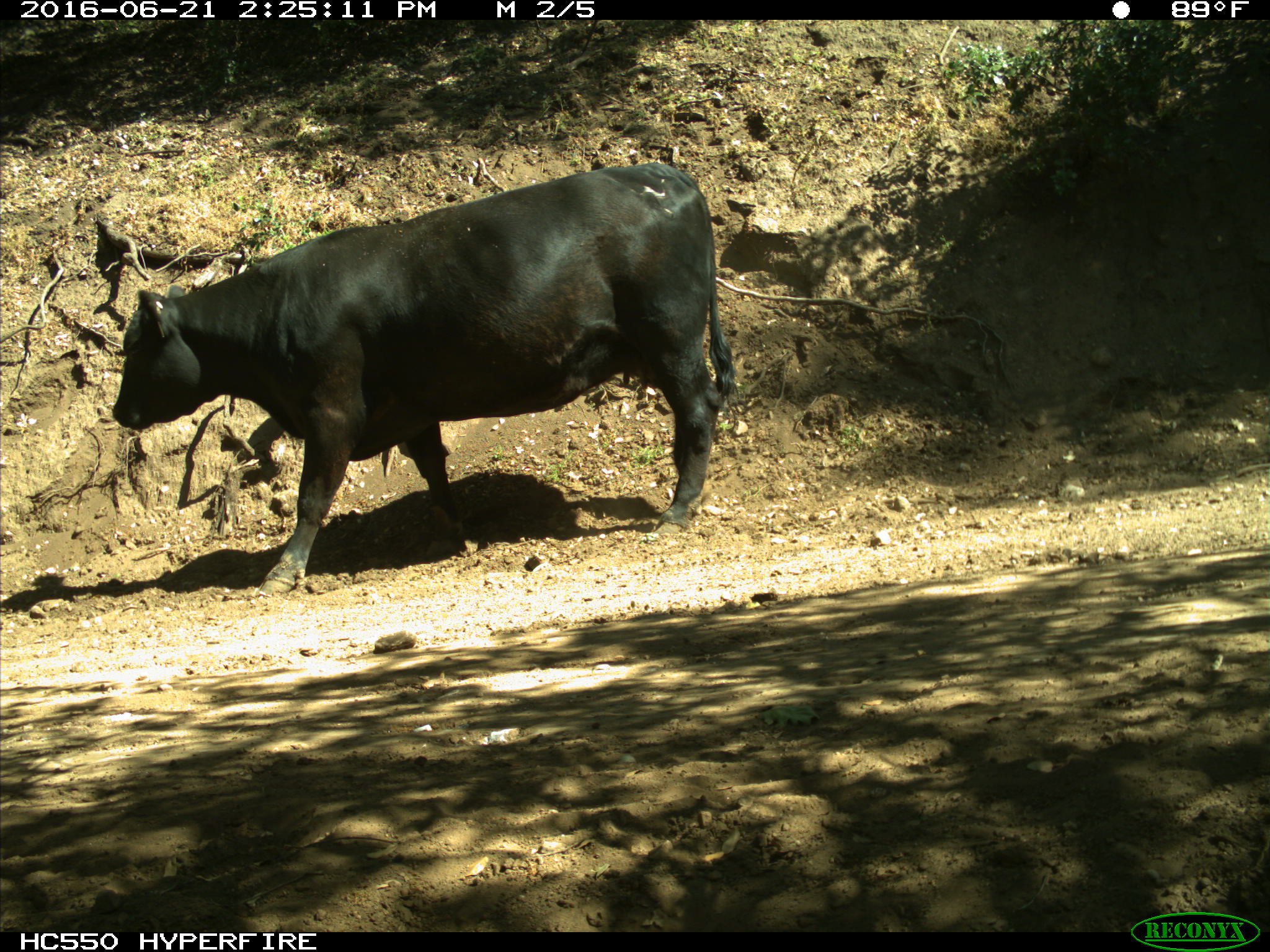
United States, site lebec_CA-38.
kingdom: Animalia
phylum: Chordata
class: Mammalia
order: Artiodactyla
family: Bovidae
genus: Bos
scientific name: Bos taurus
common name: domestic cow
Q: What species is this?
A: Bos taurus (domestic cow).